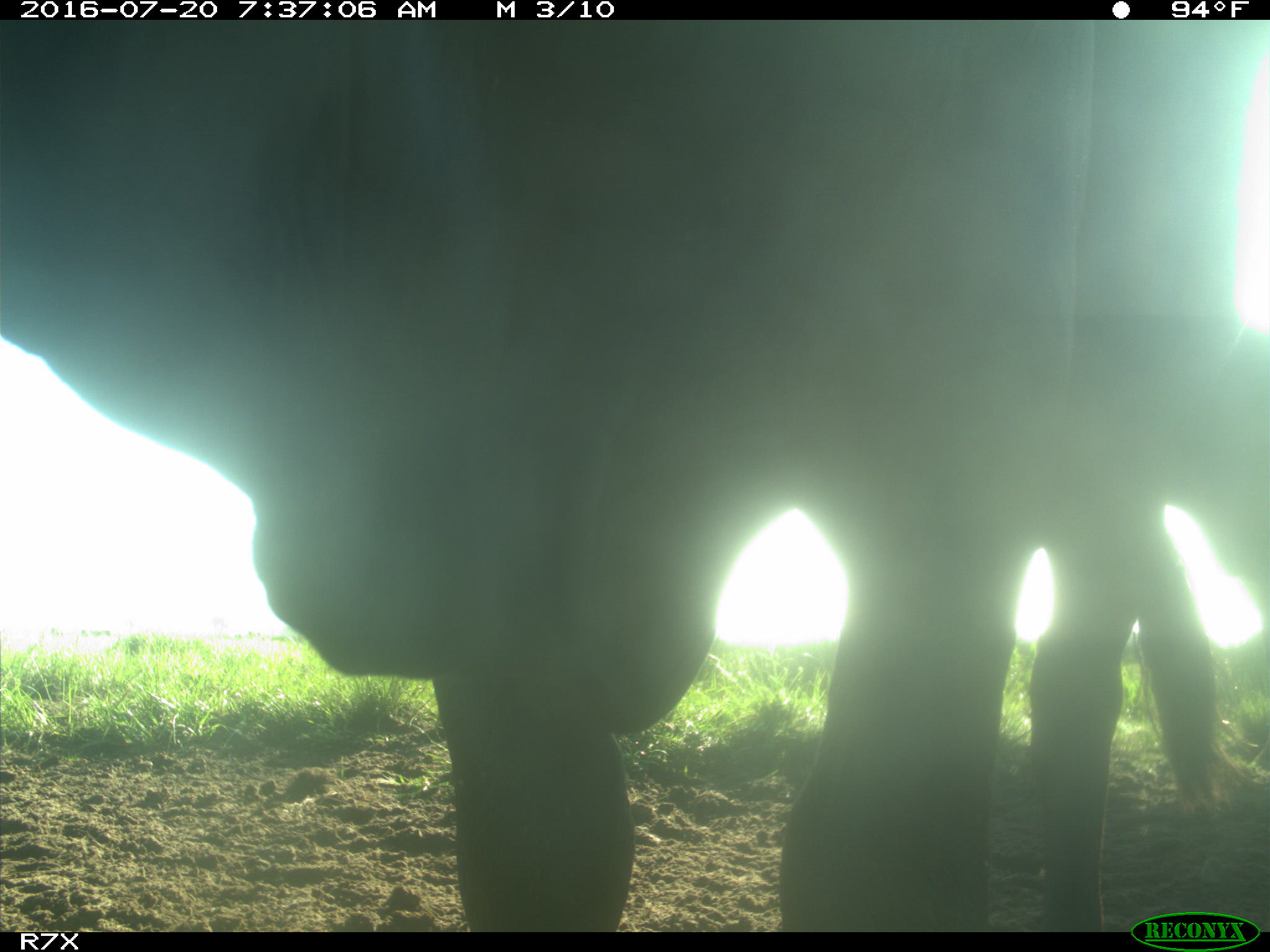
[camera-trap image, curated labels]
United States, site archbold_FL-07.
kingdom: Animalia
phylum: Chordata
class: Mammalia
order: Artiodactyla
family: Bovidae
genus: Bos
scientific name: Bos taurus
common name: domestic cow